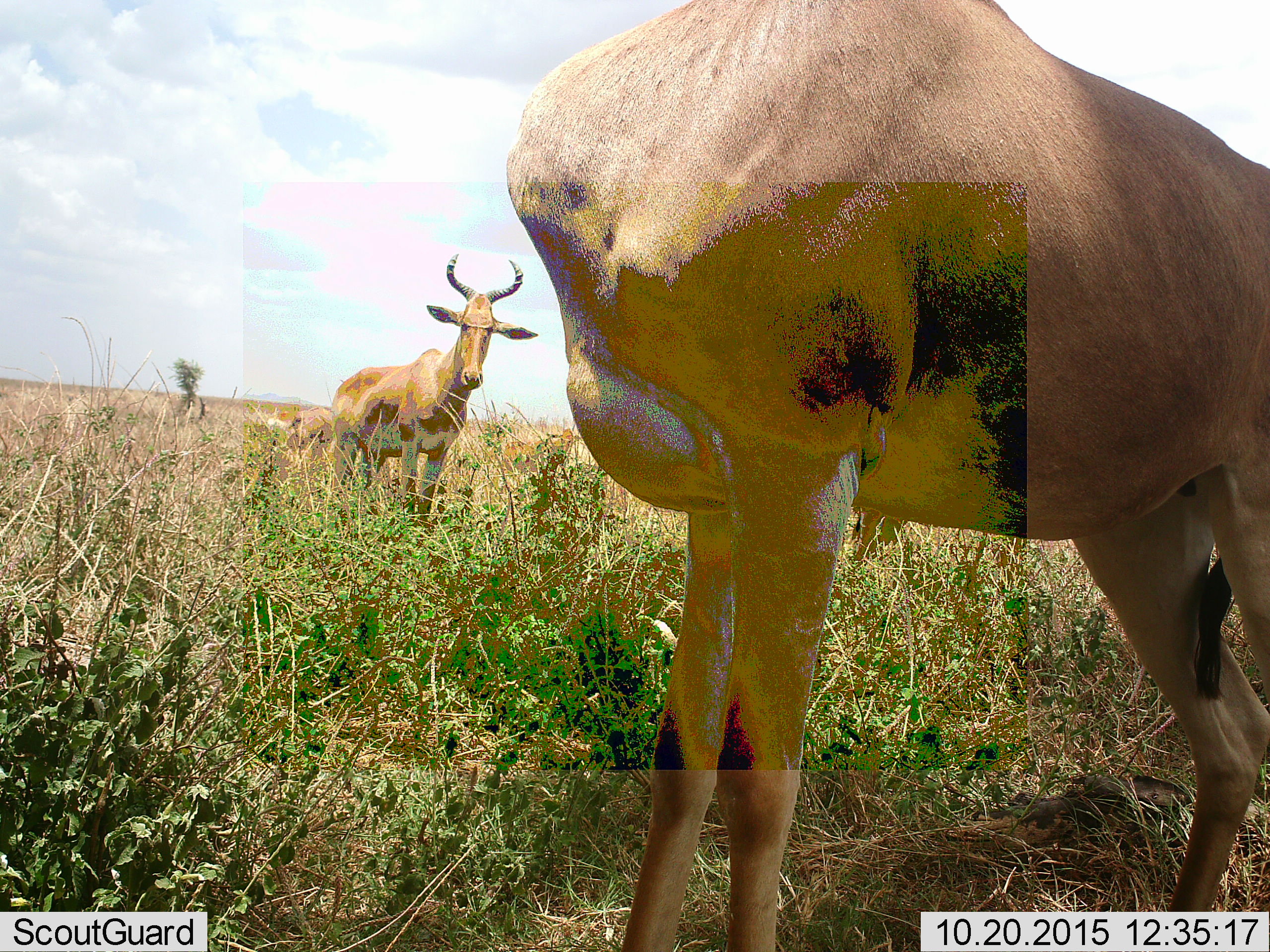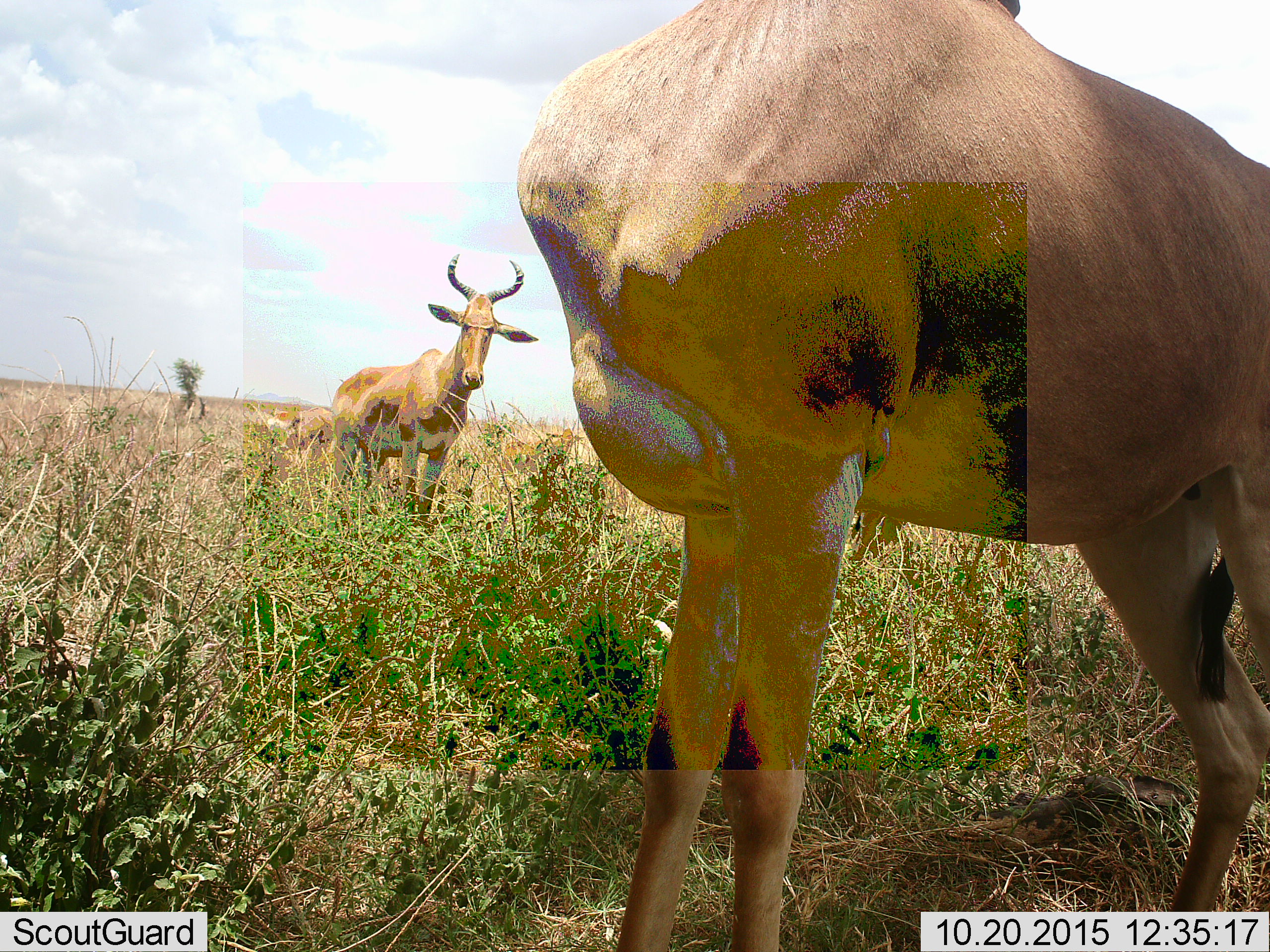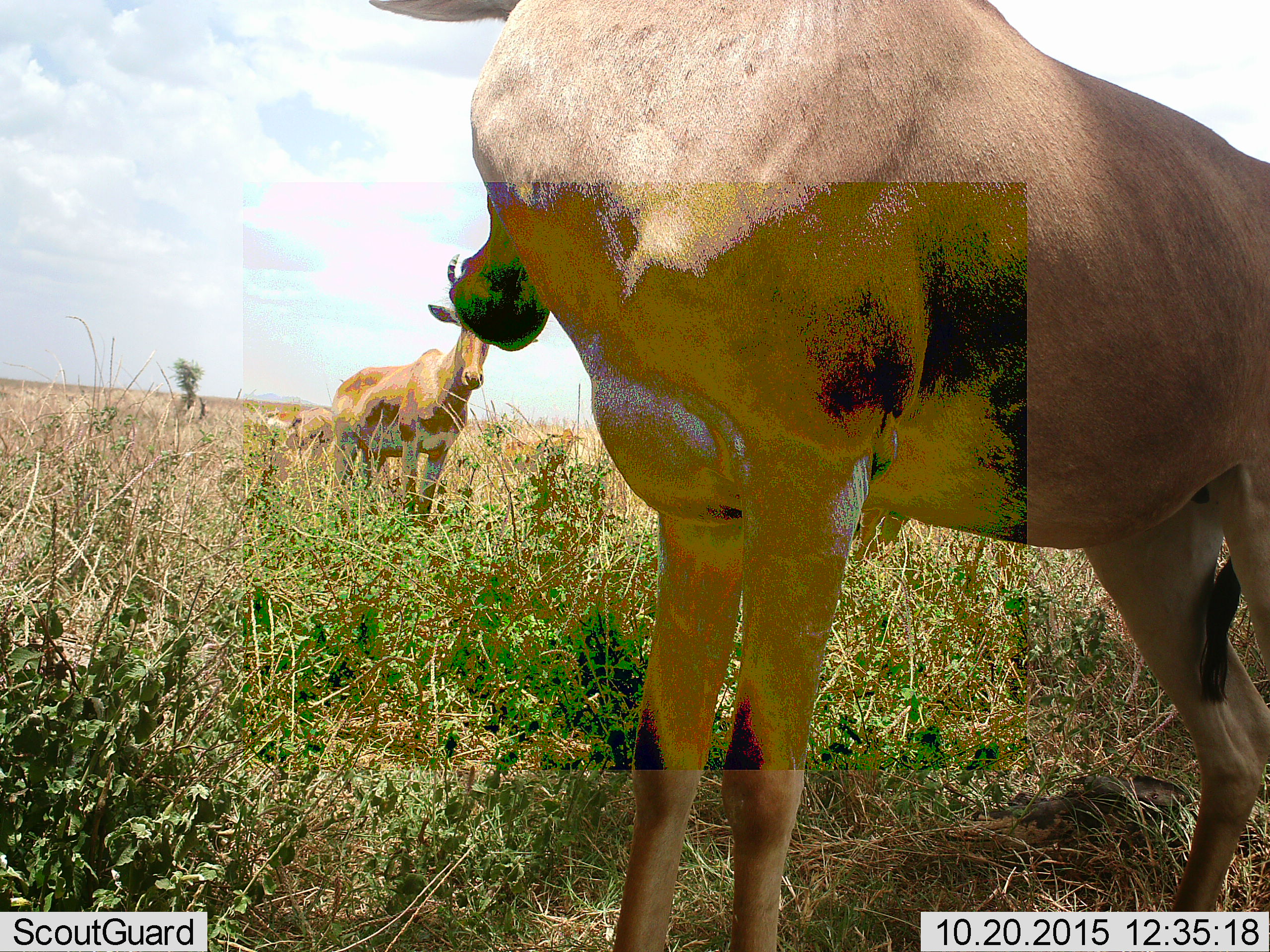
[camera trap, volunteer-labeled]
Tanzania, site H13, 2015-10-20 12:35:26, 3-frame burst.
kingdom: Animalia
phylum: Chordata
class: Mammalia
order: Artiodactyla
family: Bovidae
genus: Alcelaphus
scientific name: Alcelaphus buselaphus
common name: hartebeest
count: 2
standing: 100%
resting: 25%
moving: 0%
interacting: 0%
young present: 0%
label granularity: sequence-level